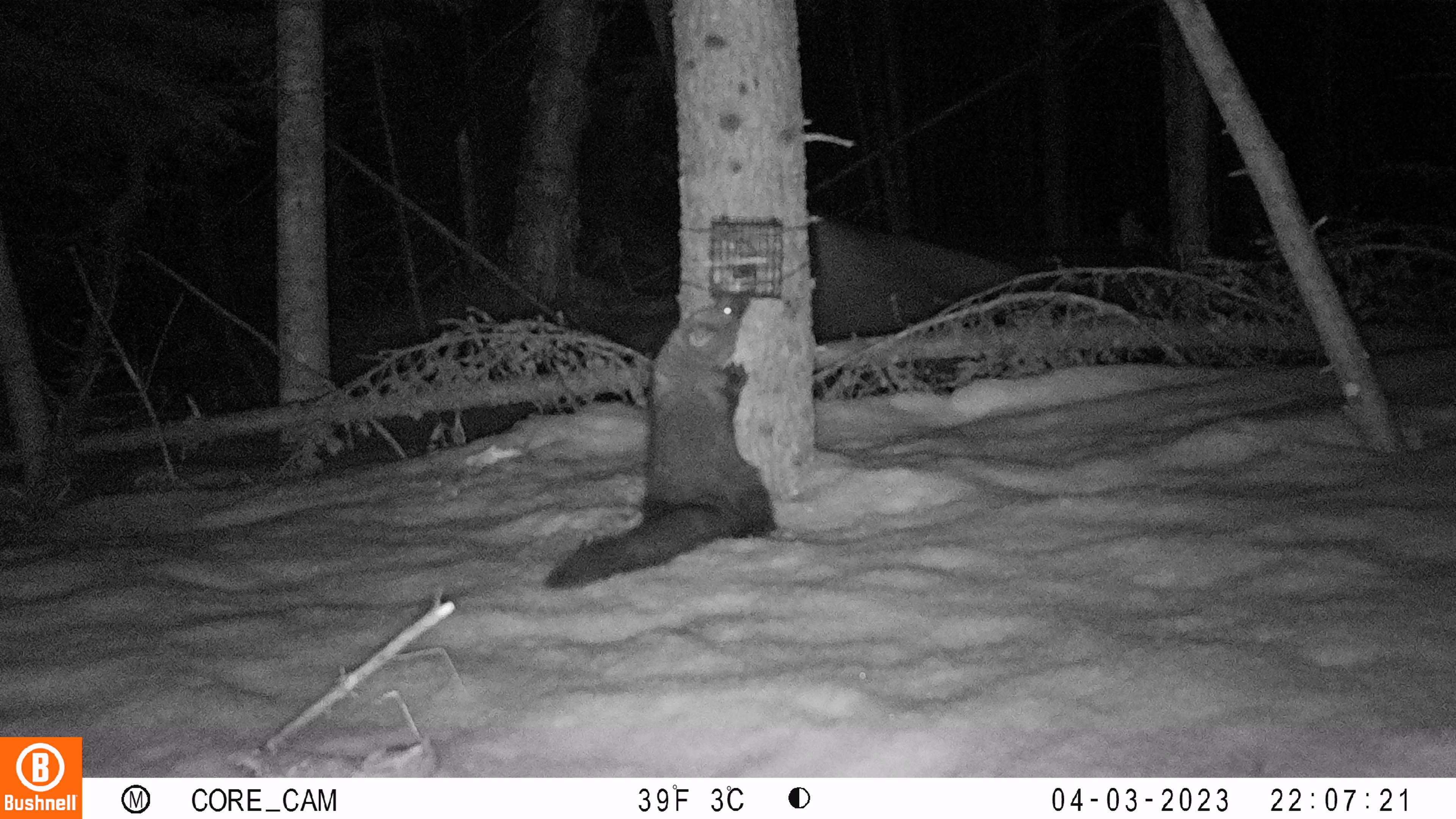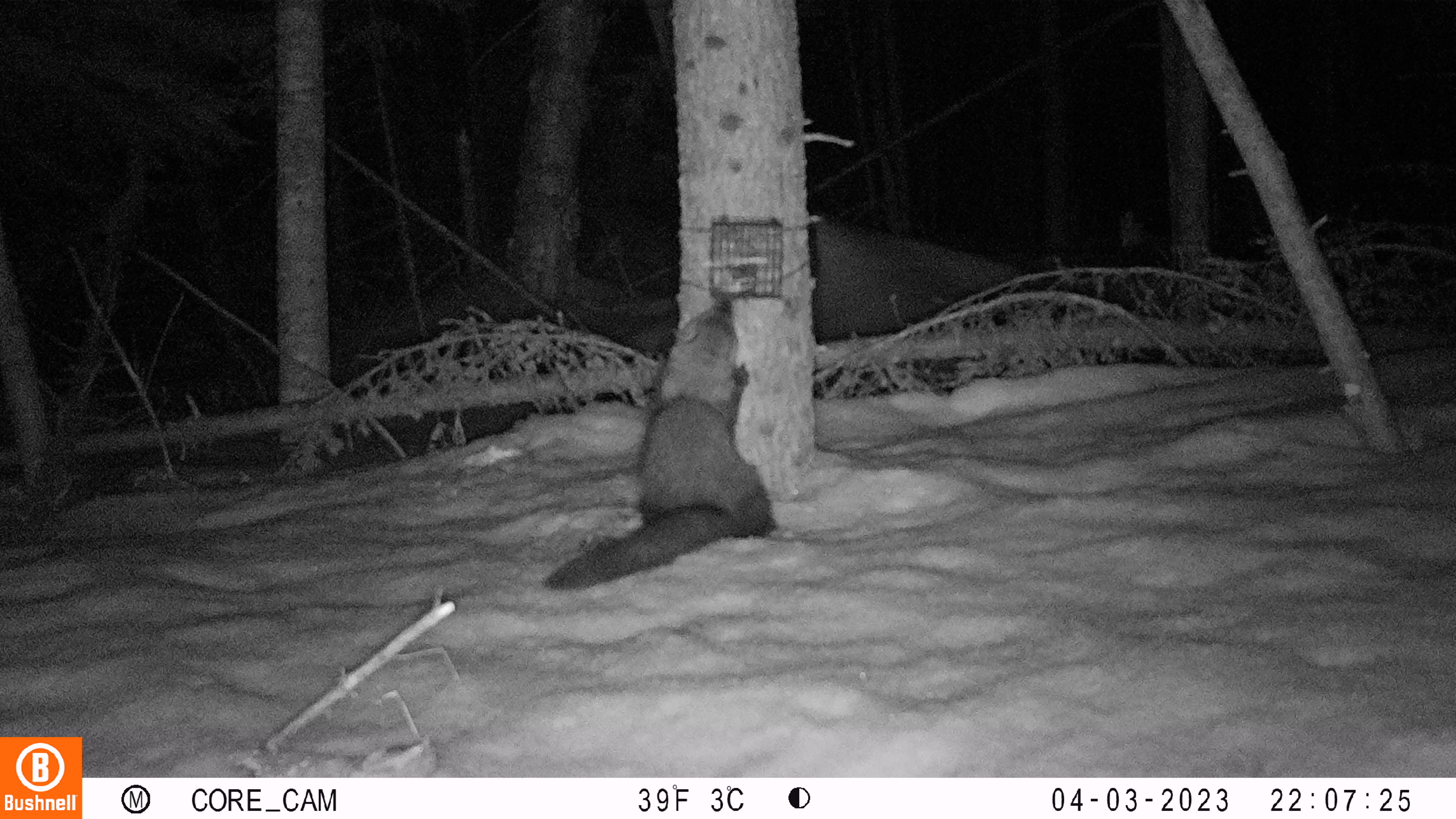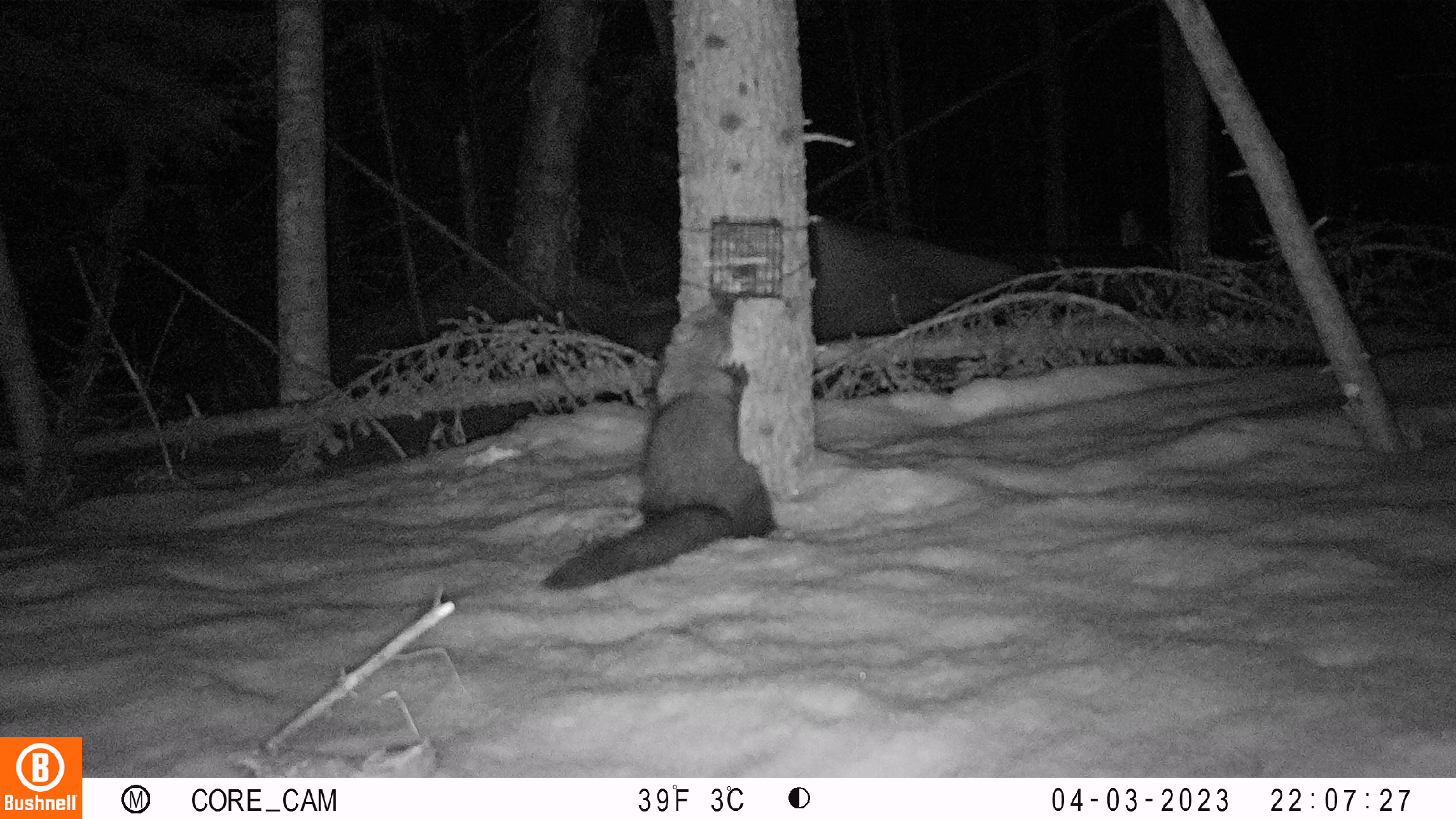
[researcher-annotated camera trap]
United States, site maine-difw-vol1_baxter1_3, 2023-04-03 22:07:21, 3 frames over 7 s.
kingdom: Animalia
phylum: Chordata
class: Mammalia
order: Carnivora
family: Mustelidae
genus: Pekania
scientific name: Pekania pennanti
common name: fisher